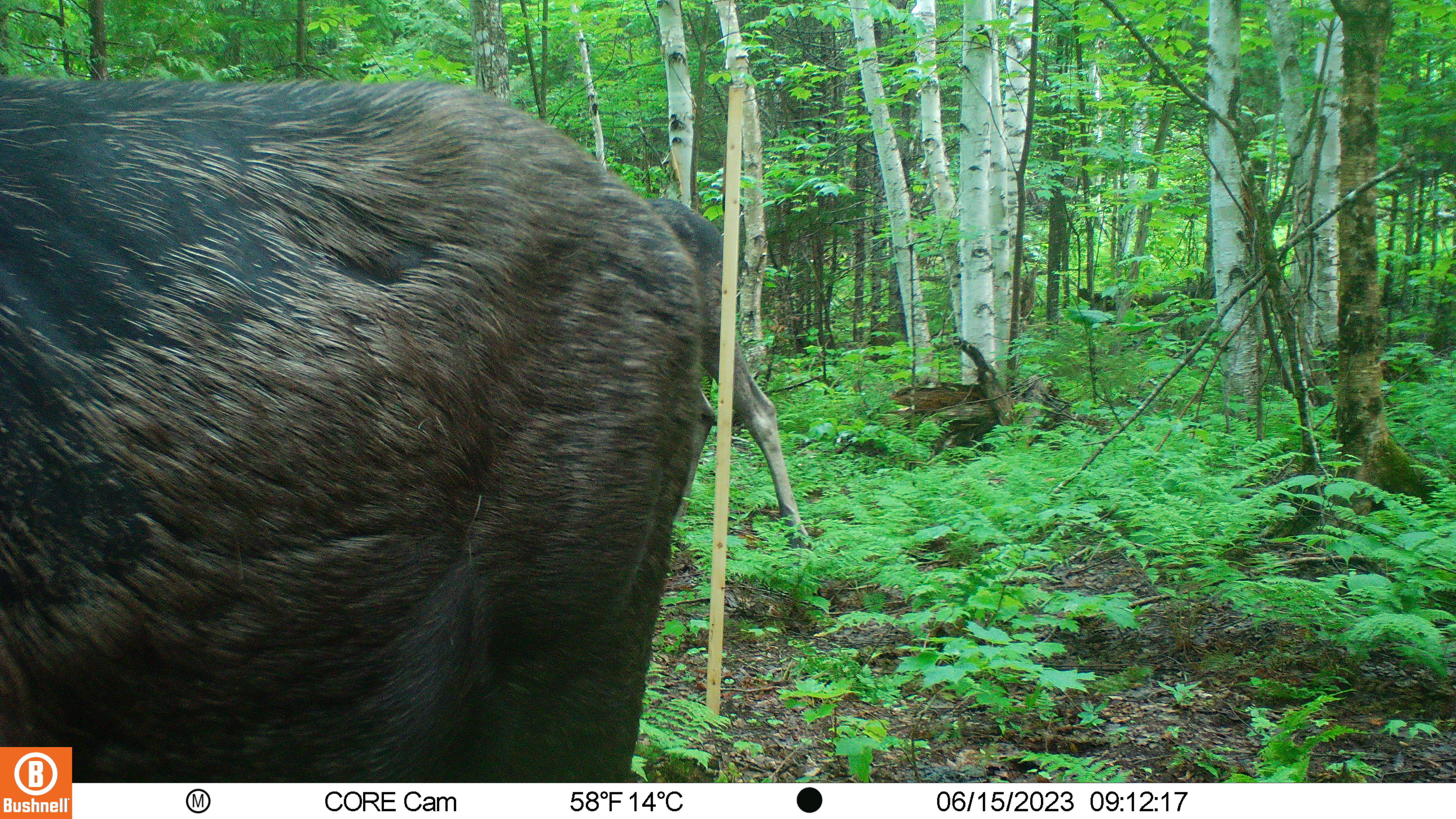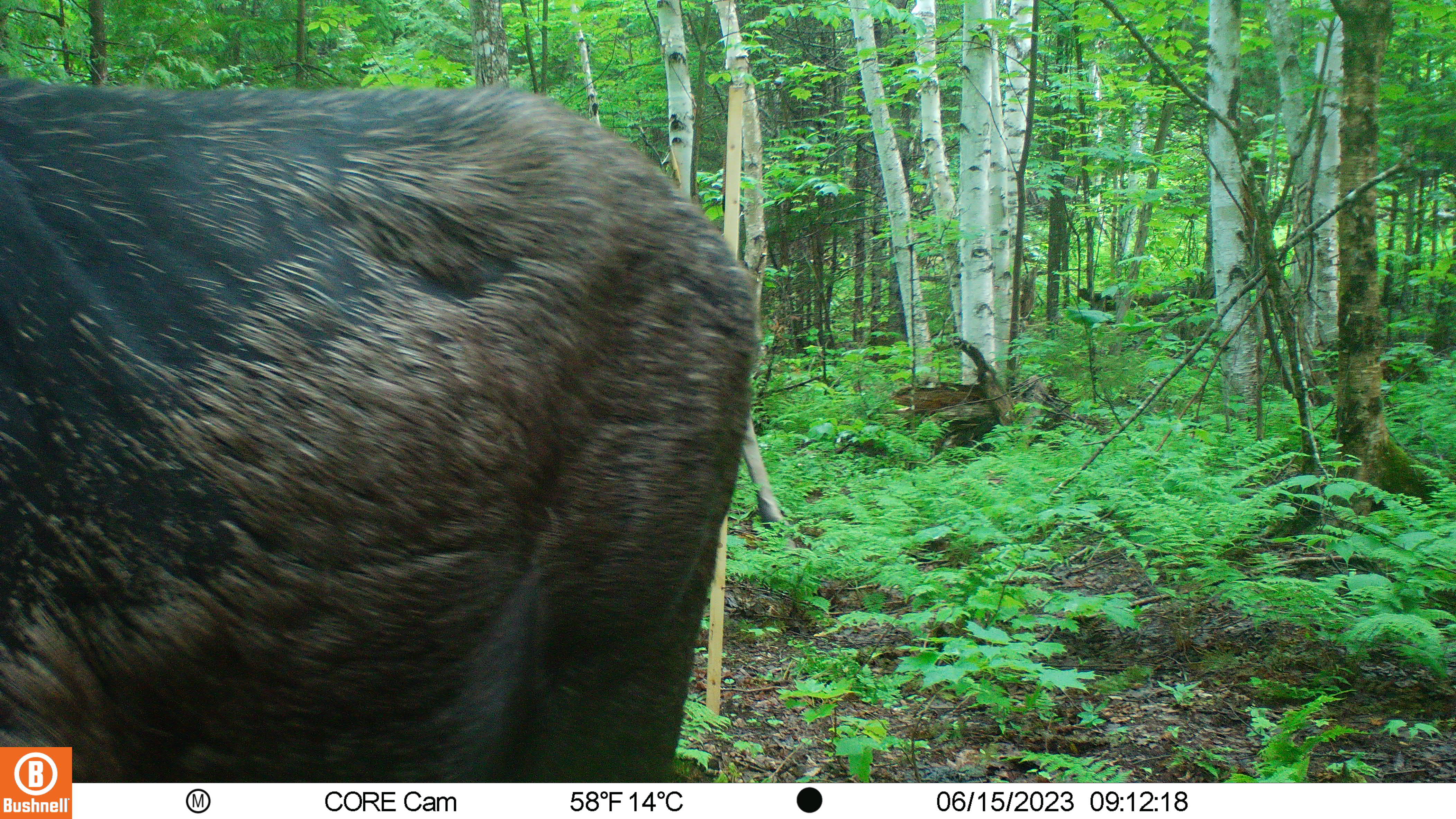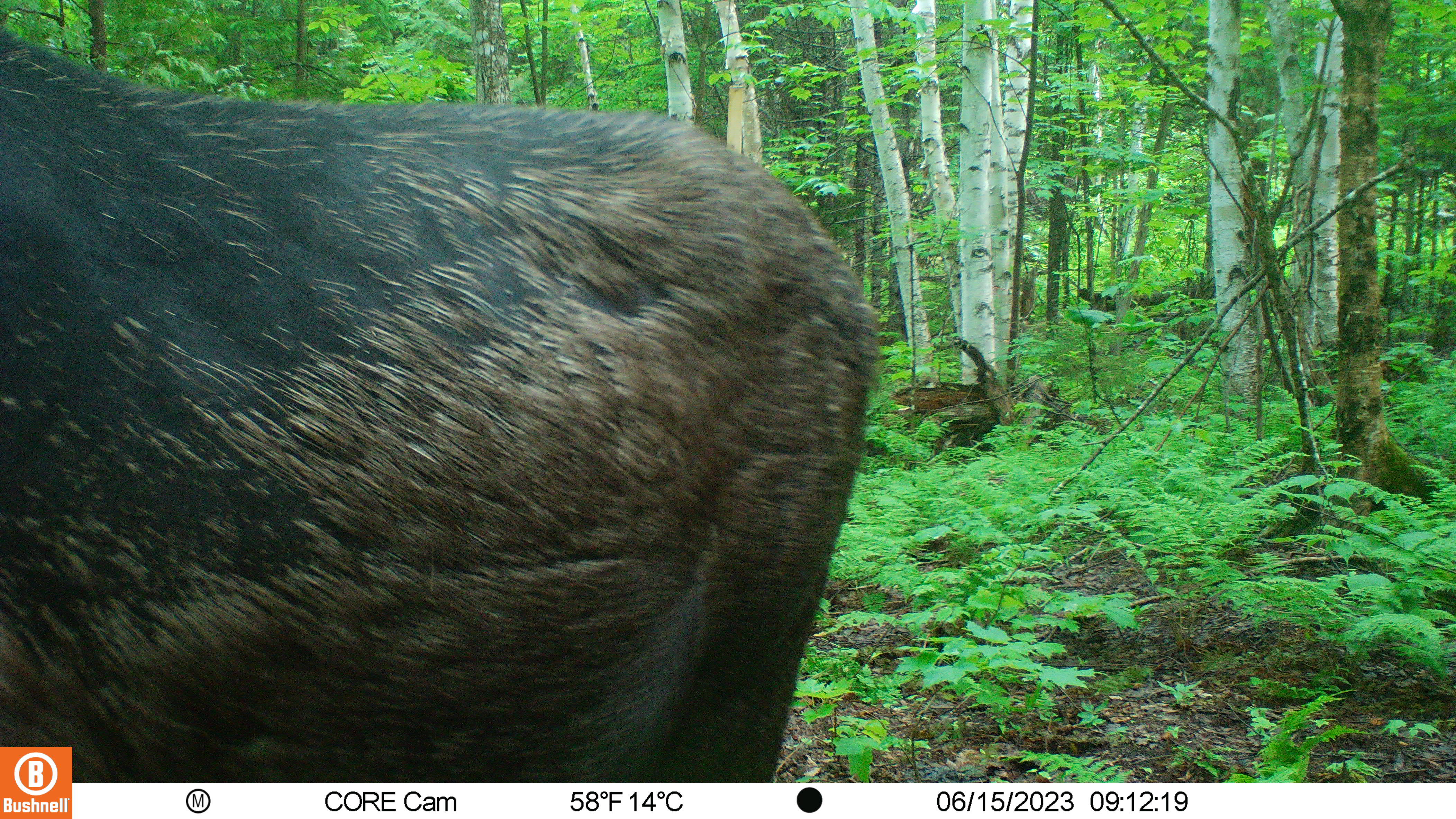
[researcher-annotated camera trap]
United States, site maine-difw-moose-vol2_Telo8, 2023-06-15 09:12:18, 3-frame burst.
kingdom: Animalia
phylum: Chordata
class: Mammalia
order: Artiodactyla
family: Cervidae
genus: Alces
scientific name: Alces alces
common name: moose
Moose (Alces alces).